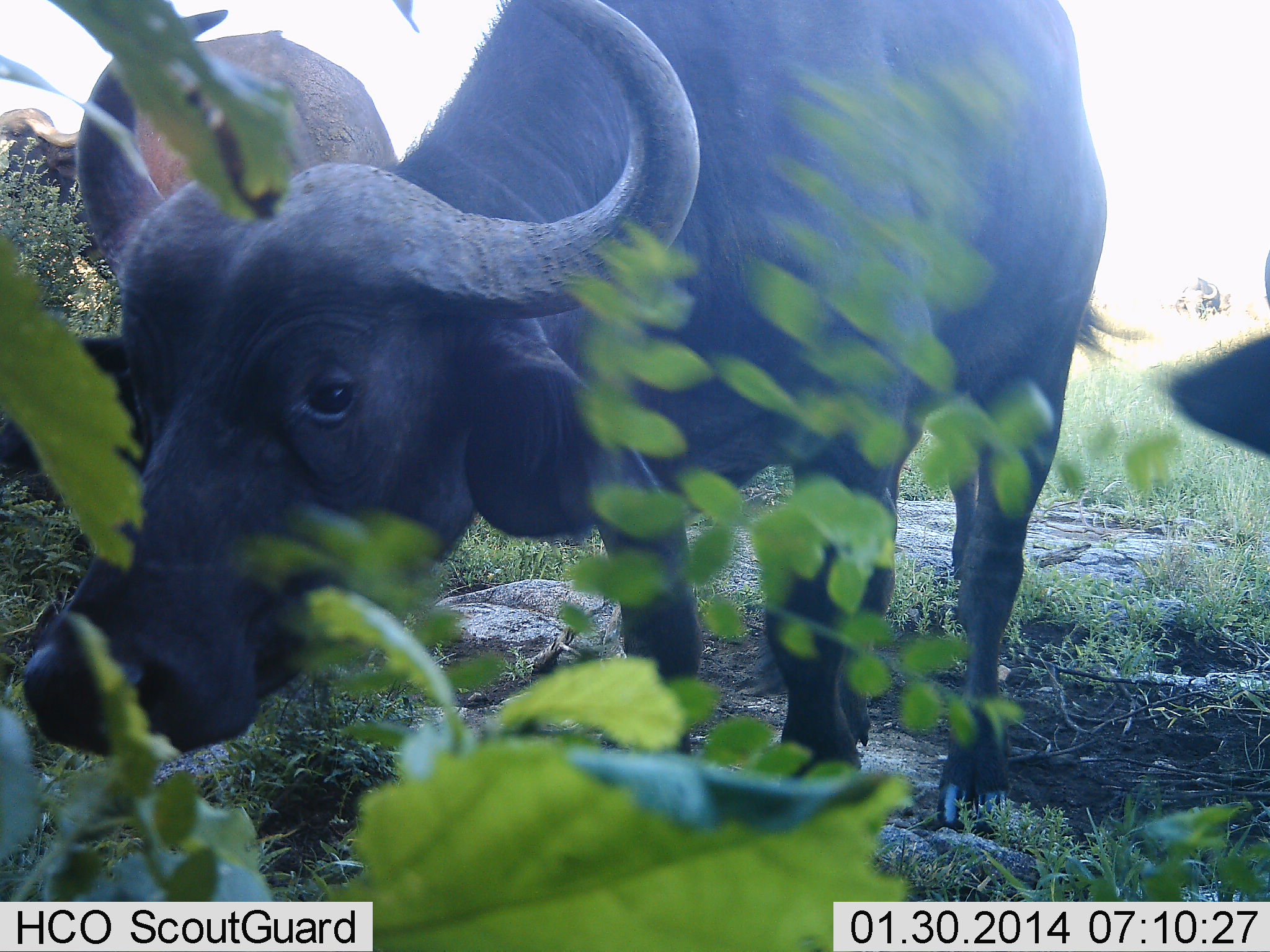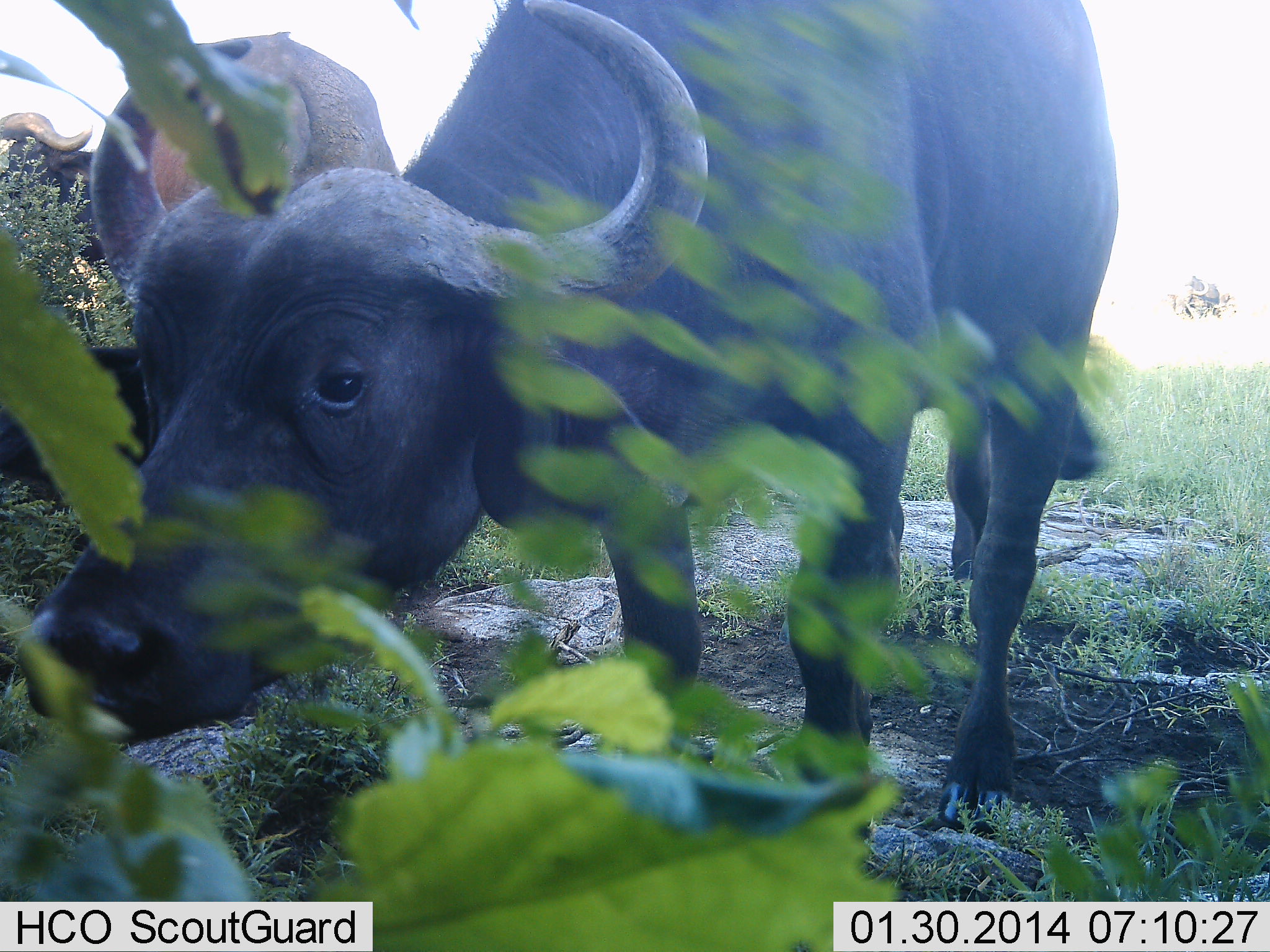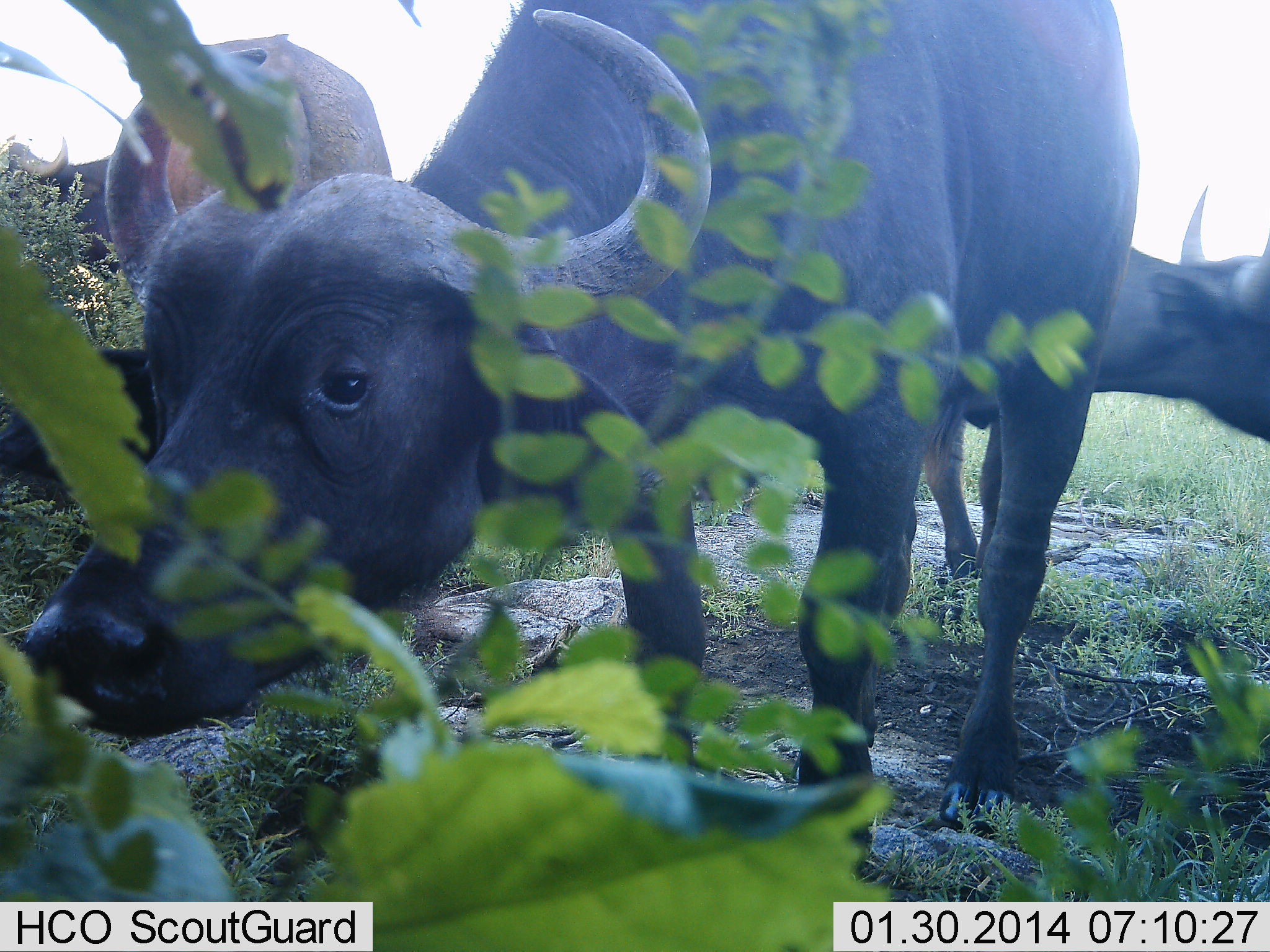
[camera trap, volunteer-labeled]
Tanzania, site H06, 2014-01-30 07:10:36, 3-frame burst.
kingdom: Animalia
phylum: Chordata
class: Mammalia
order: Artiodactyla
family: Bovidae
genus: Syncerus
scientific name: Syncerus caffer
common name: cape buffalo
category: buffalo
Buffalo (cape buffalo) (Syncerus caffer), count 3. Behavior (volunteer vote fractions): standing 40%, resting 10%, moving 10%, interacting 0%. Young present (vote fraction): 0%. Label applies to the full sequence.